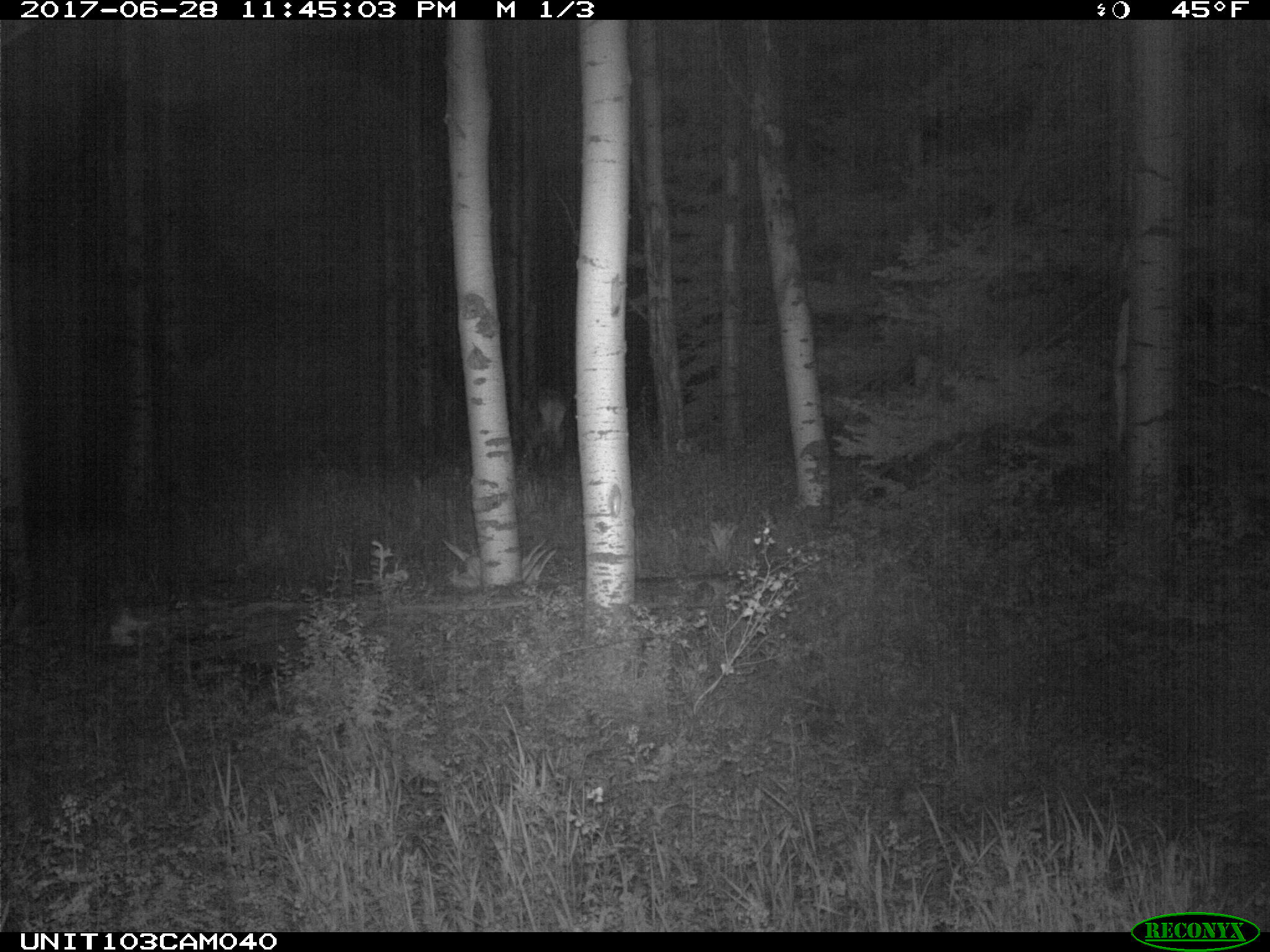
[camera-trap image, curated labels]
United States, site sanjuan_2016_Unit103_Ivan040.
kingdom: Animalia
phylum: Chordata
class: Mammalia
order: Artiodactyla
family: Cervidae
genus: Cervus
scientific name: Cervus elaphus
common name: red deer